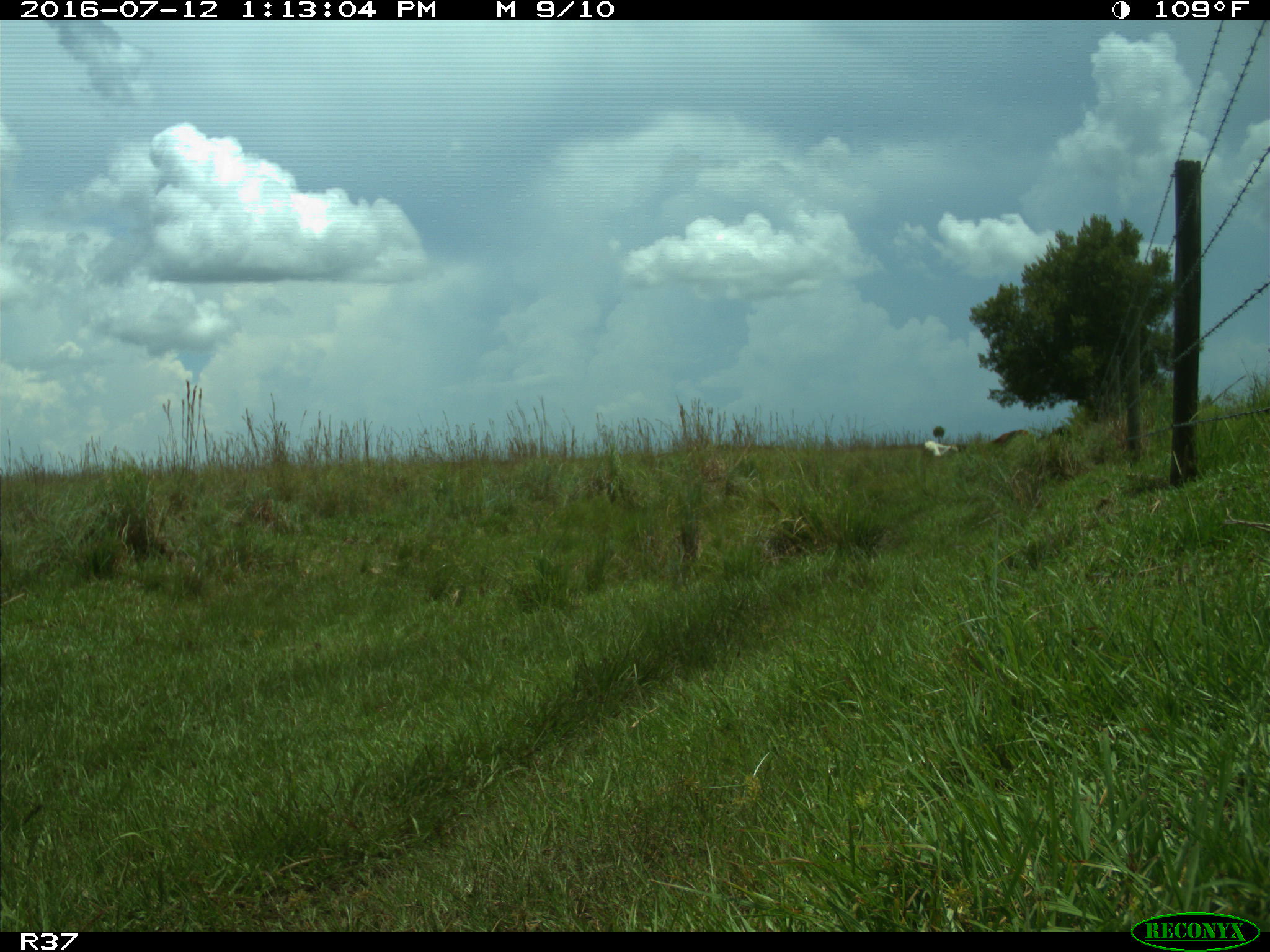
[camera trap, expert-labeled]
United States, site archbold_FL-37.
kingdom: Animalia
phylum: Chordata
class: Mammalia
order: Artiodactyla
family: Bovidae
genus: Bos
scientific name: Bos taurus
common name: domestic cow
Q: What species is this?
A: Bos taurus (domestic cow).